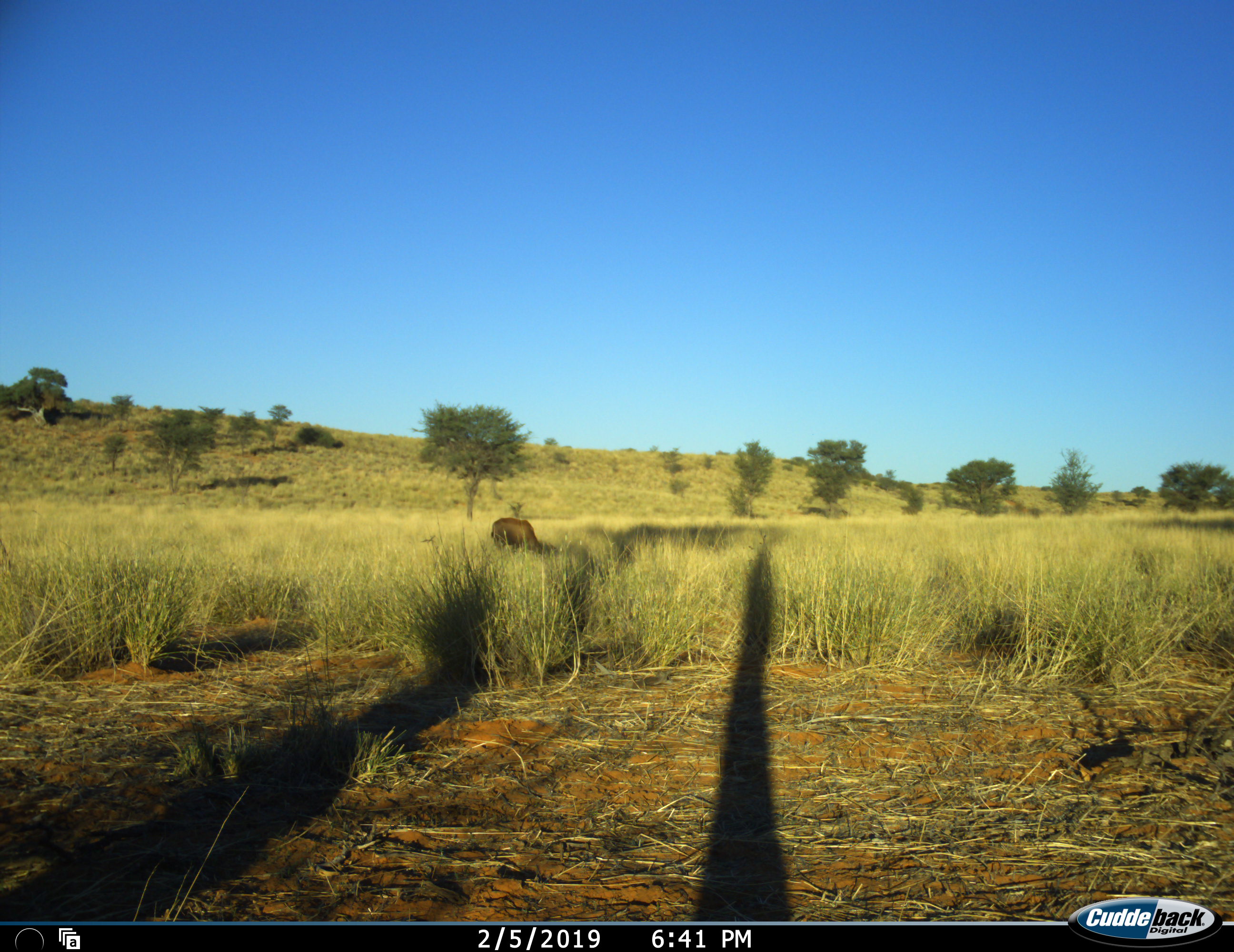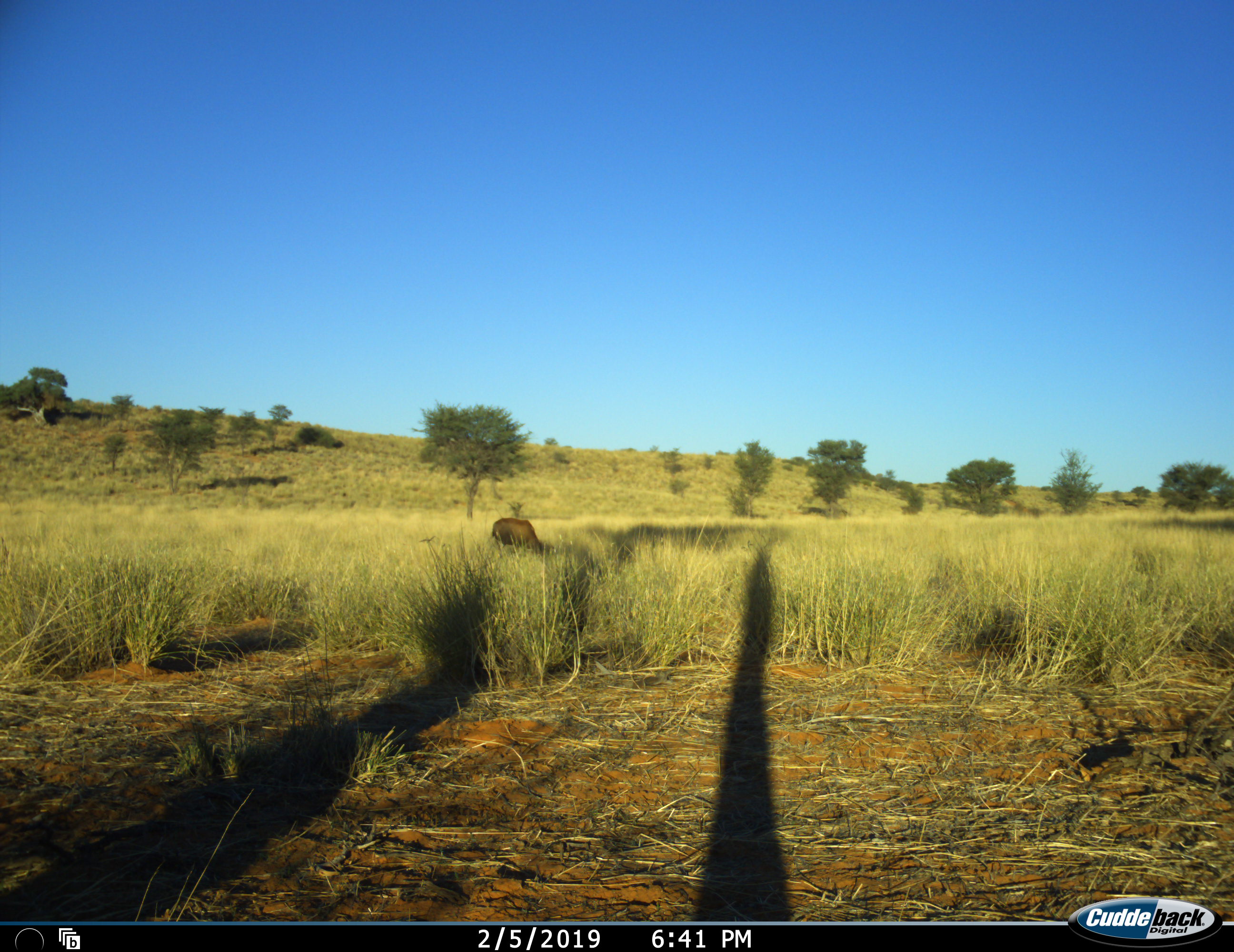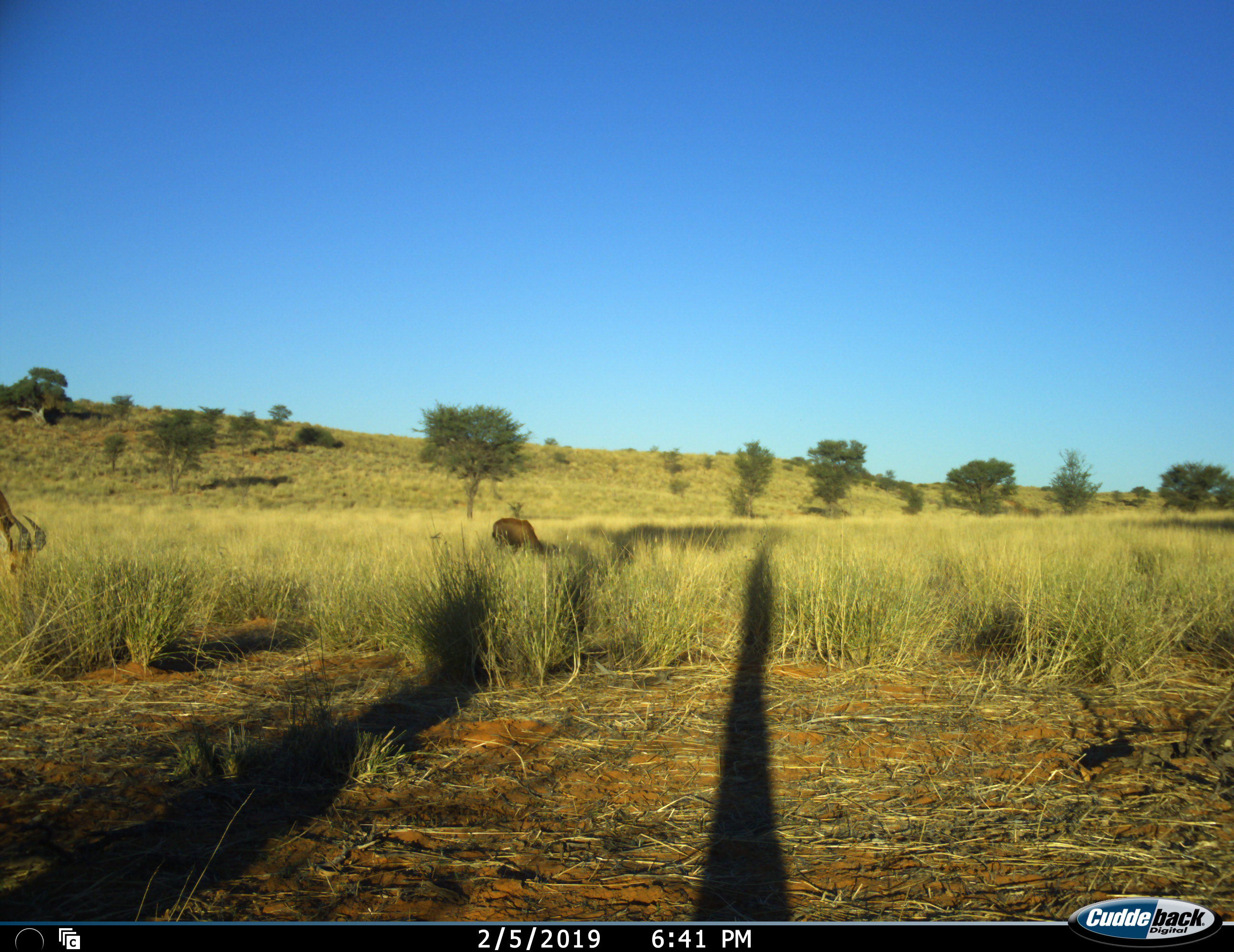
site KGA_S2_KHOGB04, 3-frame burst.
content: unidentified animal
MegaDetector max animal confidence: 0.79